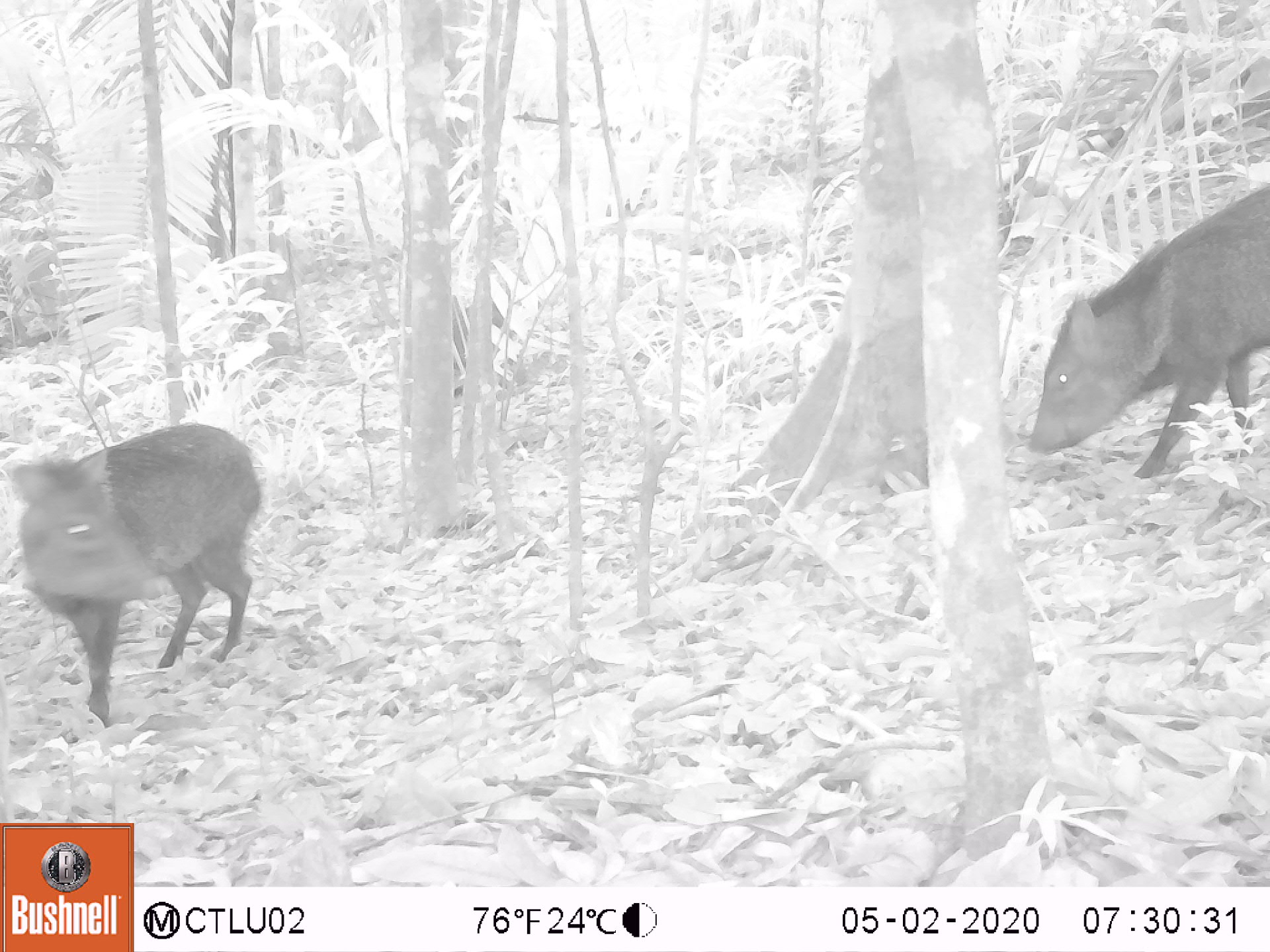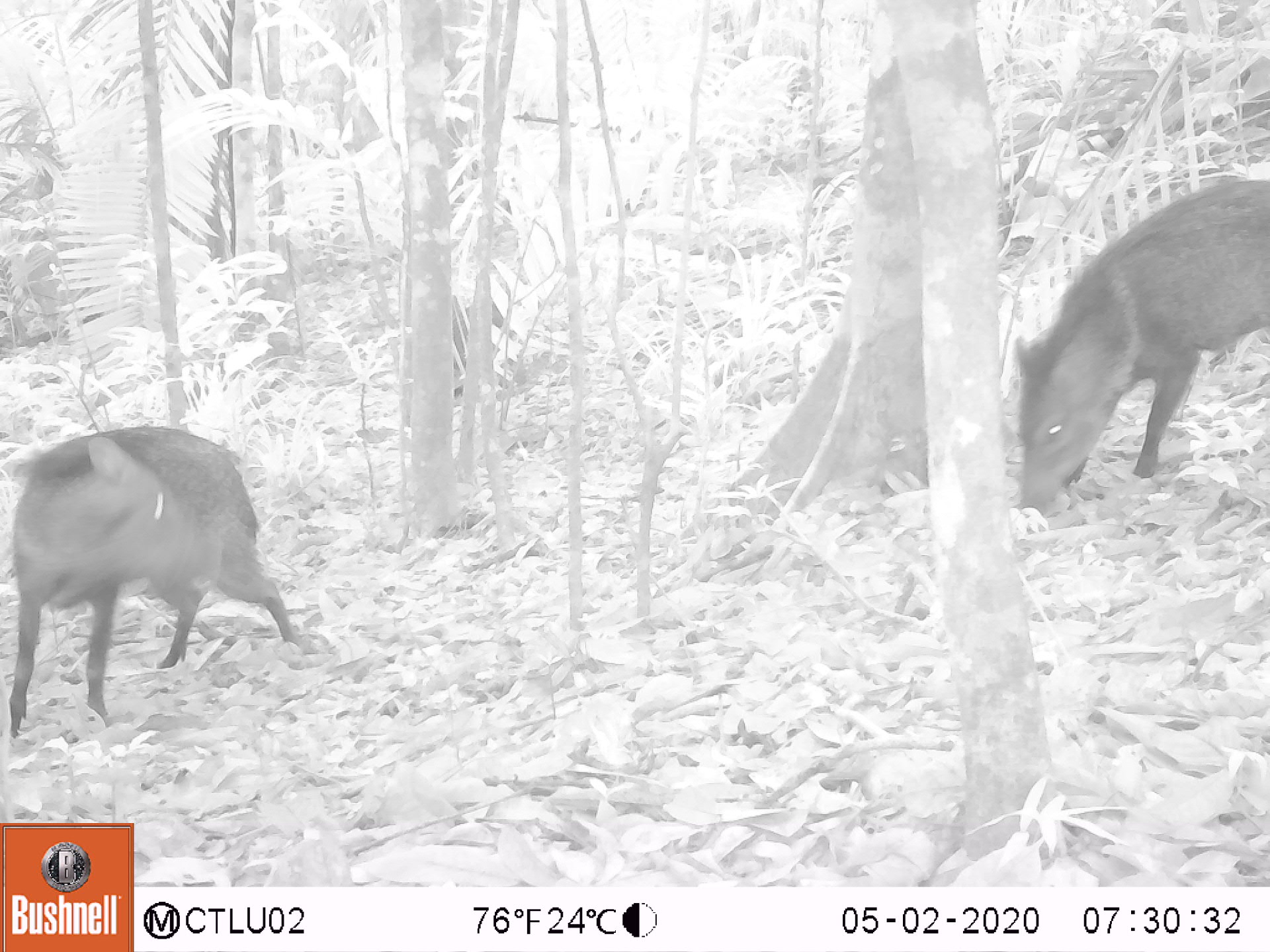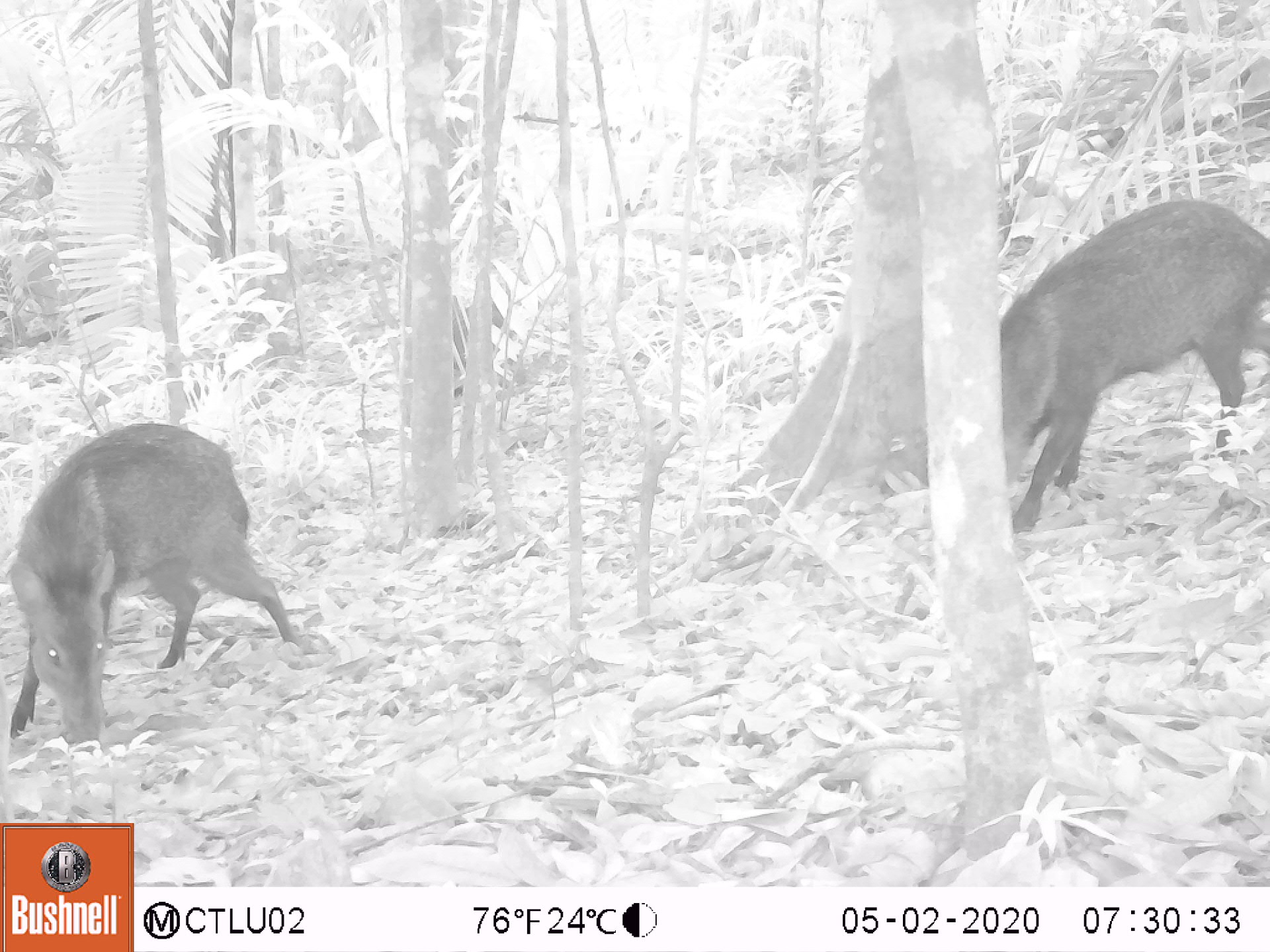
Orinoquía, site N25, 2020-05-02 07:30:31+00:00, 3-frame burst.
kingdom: Animalia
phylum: Chordata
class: Mammalia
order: Artiodactyla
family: Tayassuidae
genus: Pecari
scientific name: Pecari tajacu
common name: collared peccary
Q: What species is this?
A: Collared peccary (Pecari tajacu).